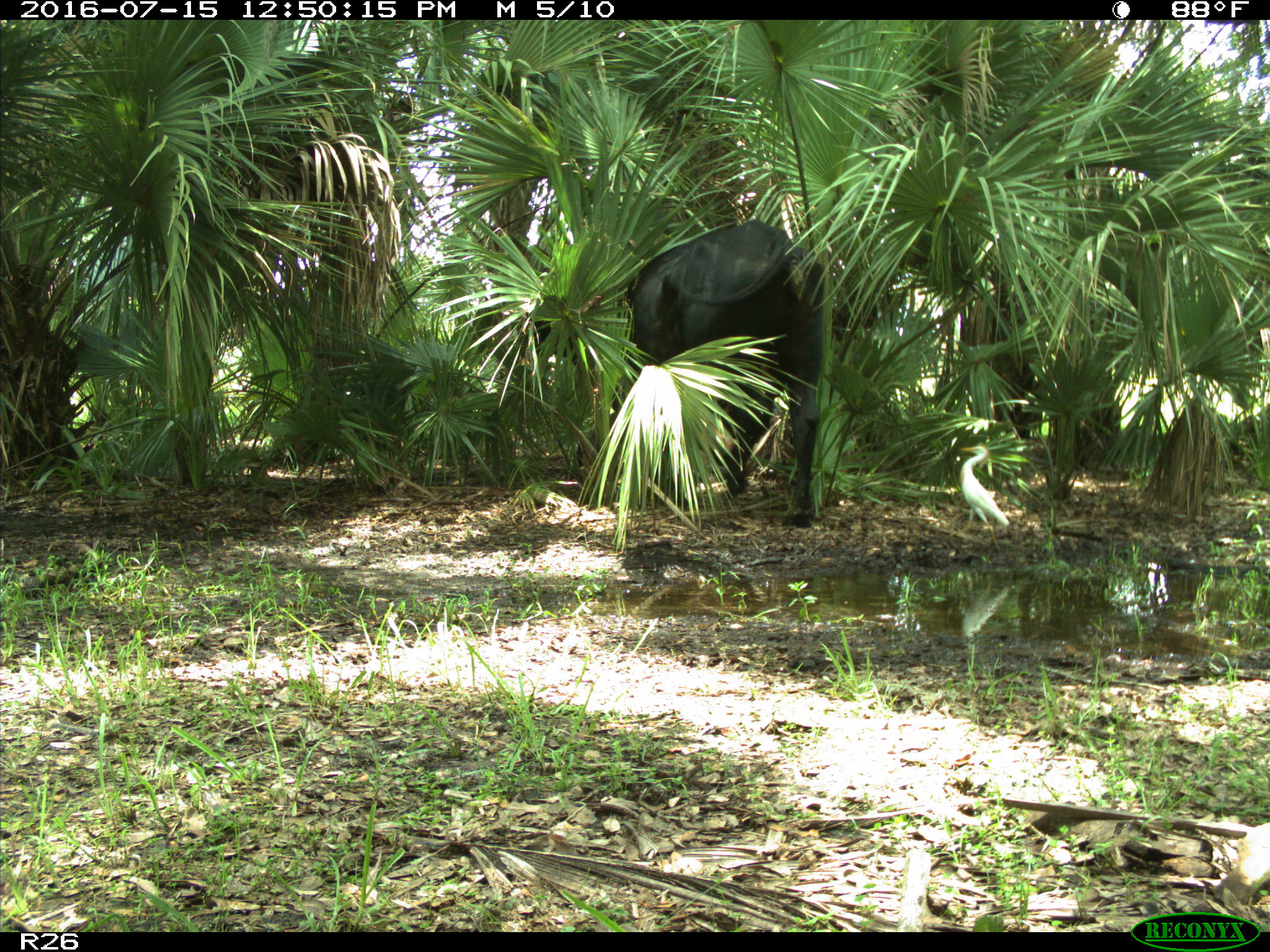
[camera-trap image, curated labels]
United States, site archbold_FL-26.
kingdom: Animalia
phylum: Chordata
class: Mammalia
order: Artiodactyla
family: Bovidae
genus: Bos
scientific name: Bos taurus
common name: domestic cow